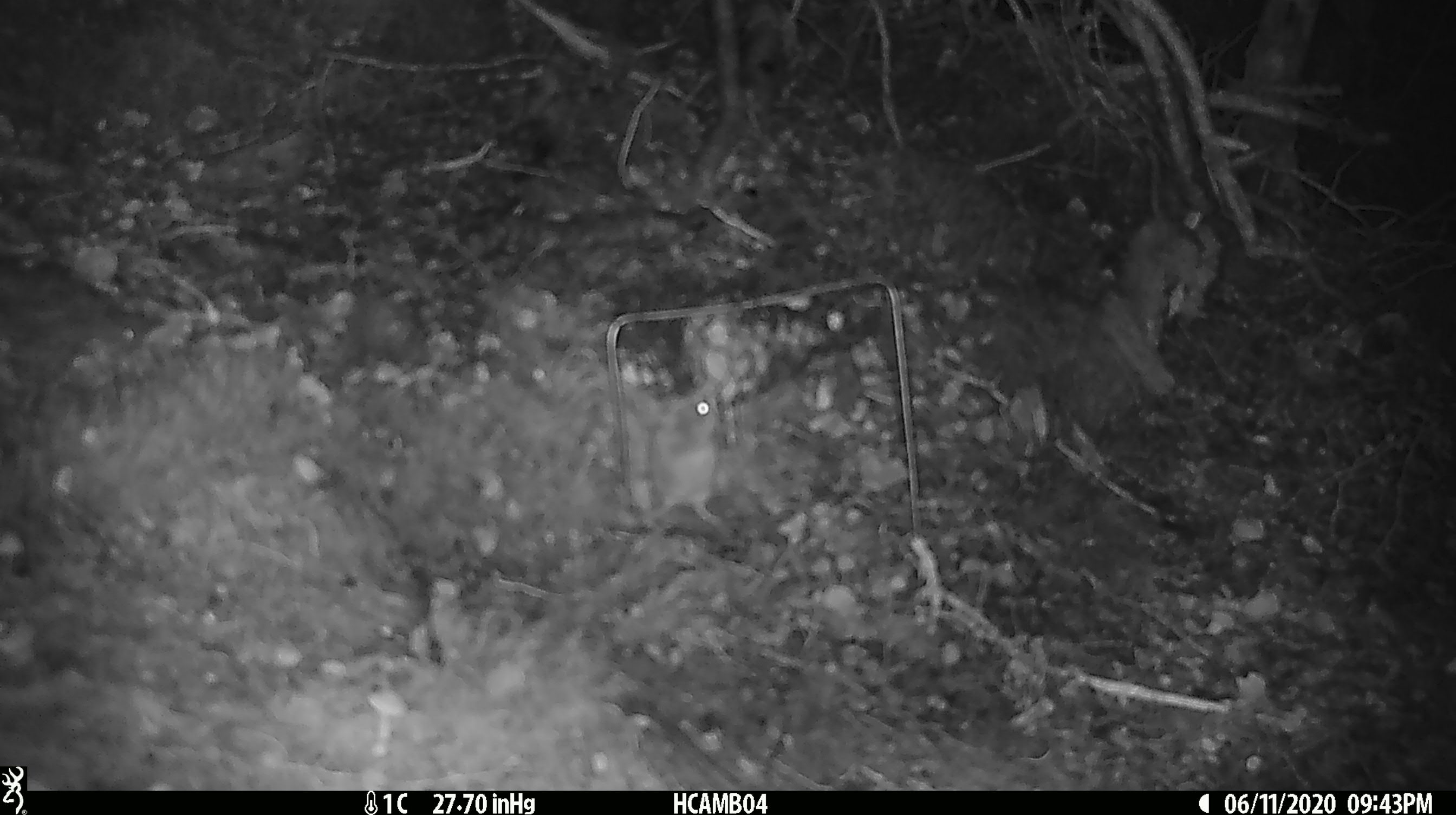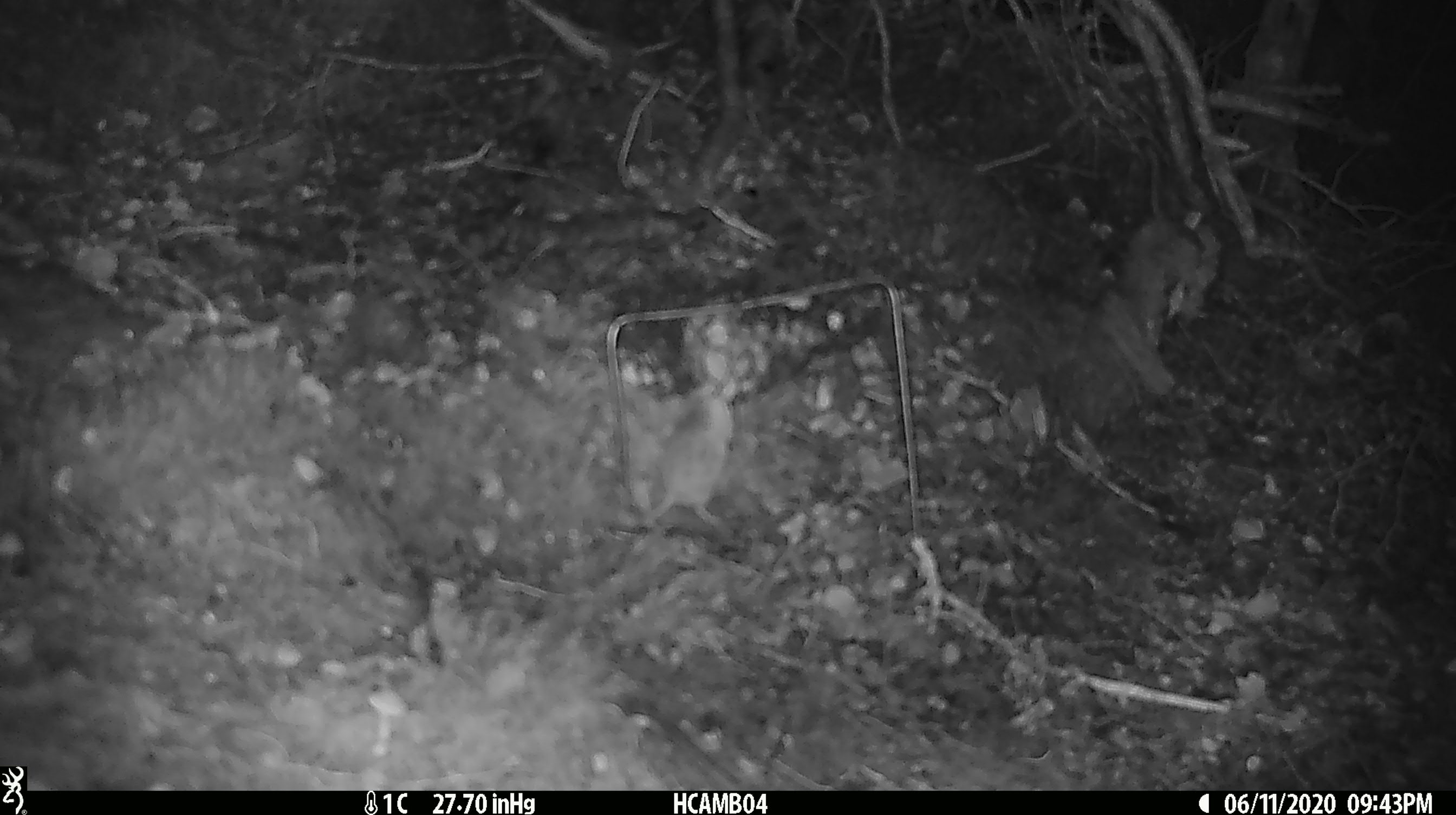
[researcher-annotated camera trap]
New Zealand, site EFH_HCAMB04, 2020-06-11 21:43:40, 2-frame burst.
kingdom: Animalia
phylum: Chordata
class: Mammalia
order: Rodentia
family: Muridae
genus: Mus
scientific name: Mus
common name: mouse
Mouse (Mus).